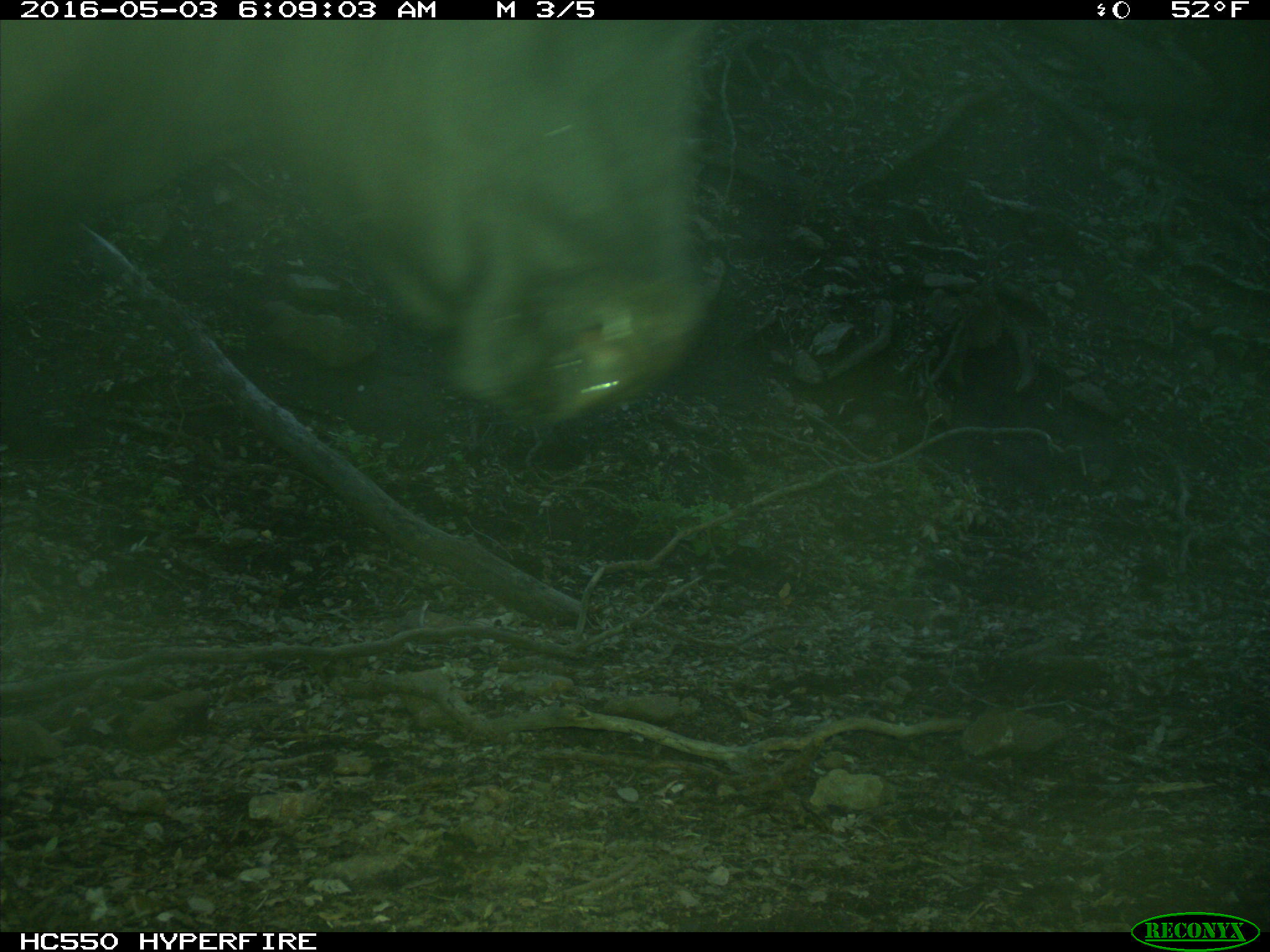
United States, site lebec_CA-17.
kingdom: Animalia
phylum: Chordata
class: Mammalia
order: Artiodactyla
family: Bovidae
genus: Bos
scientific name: Bos taurus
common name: domestic cow